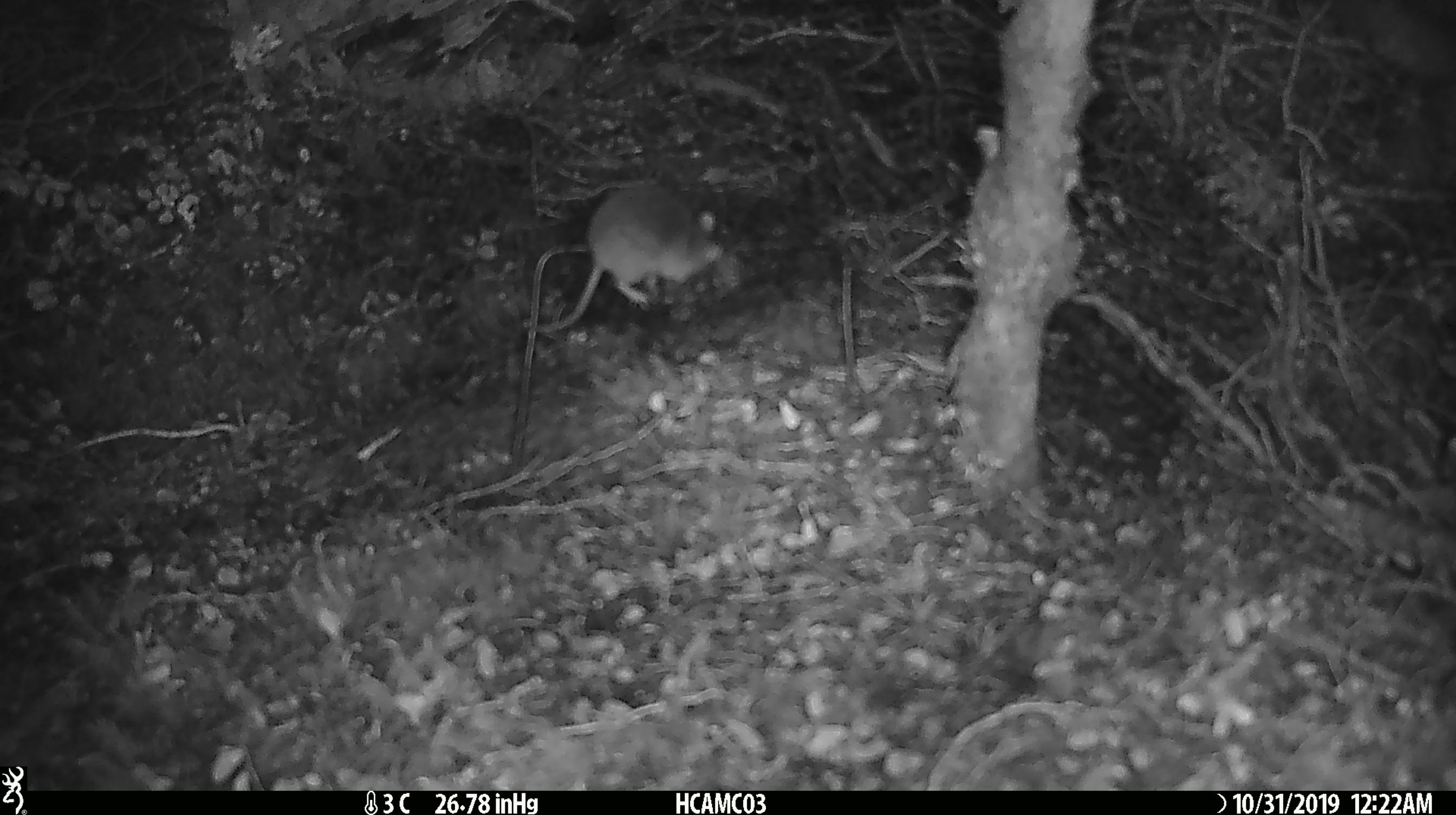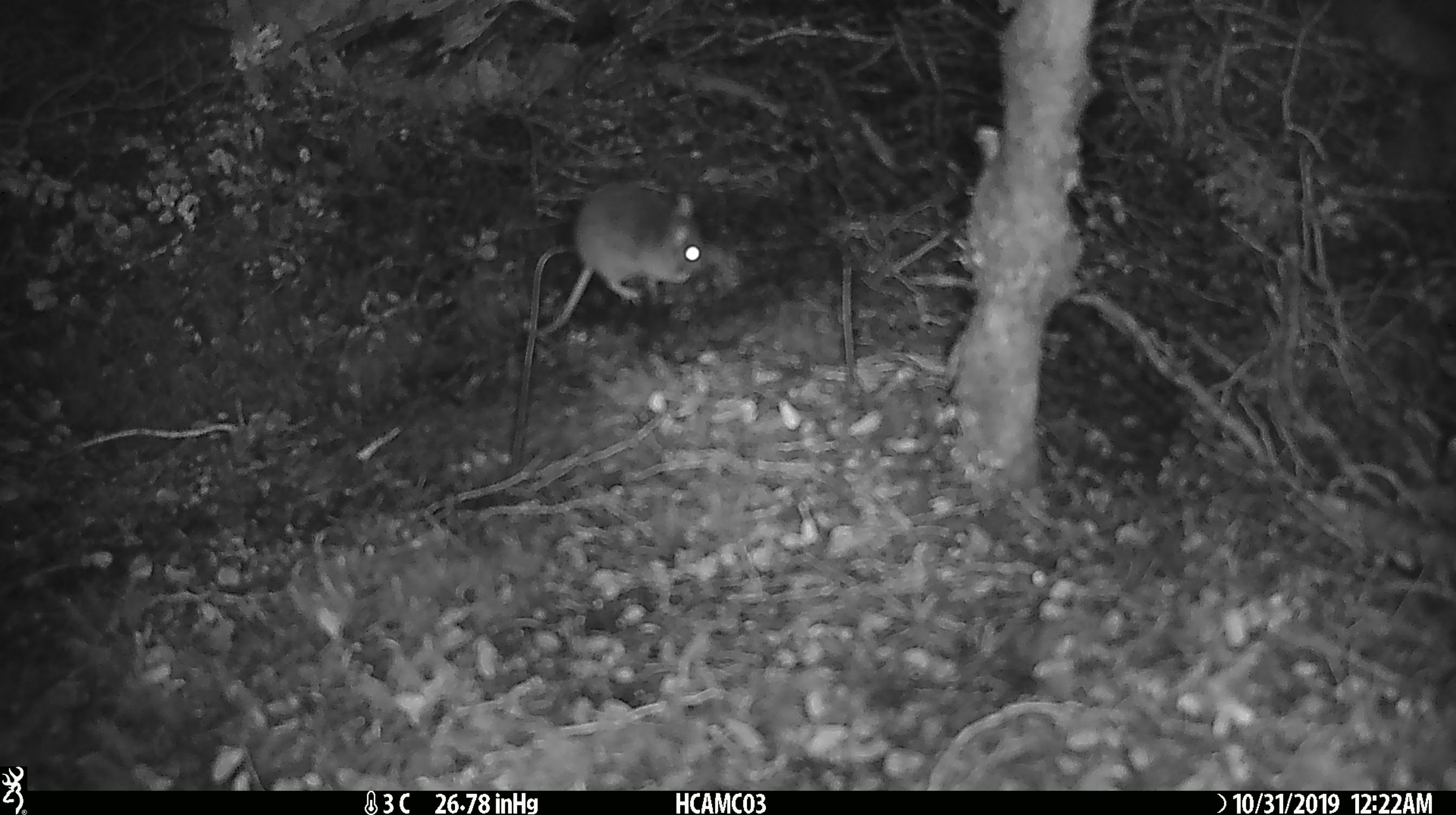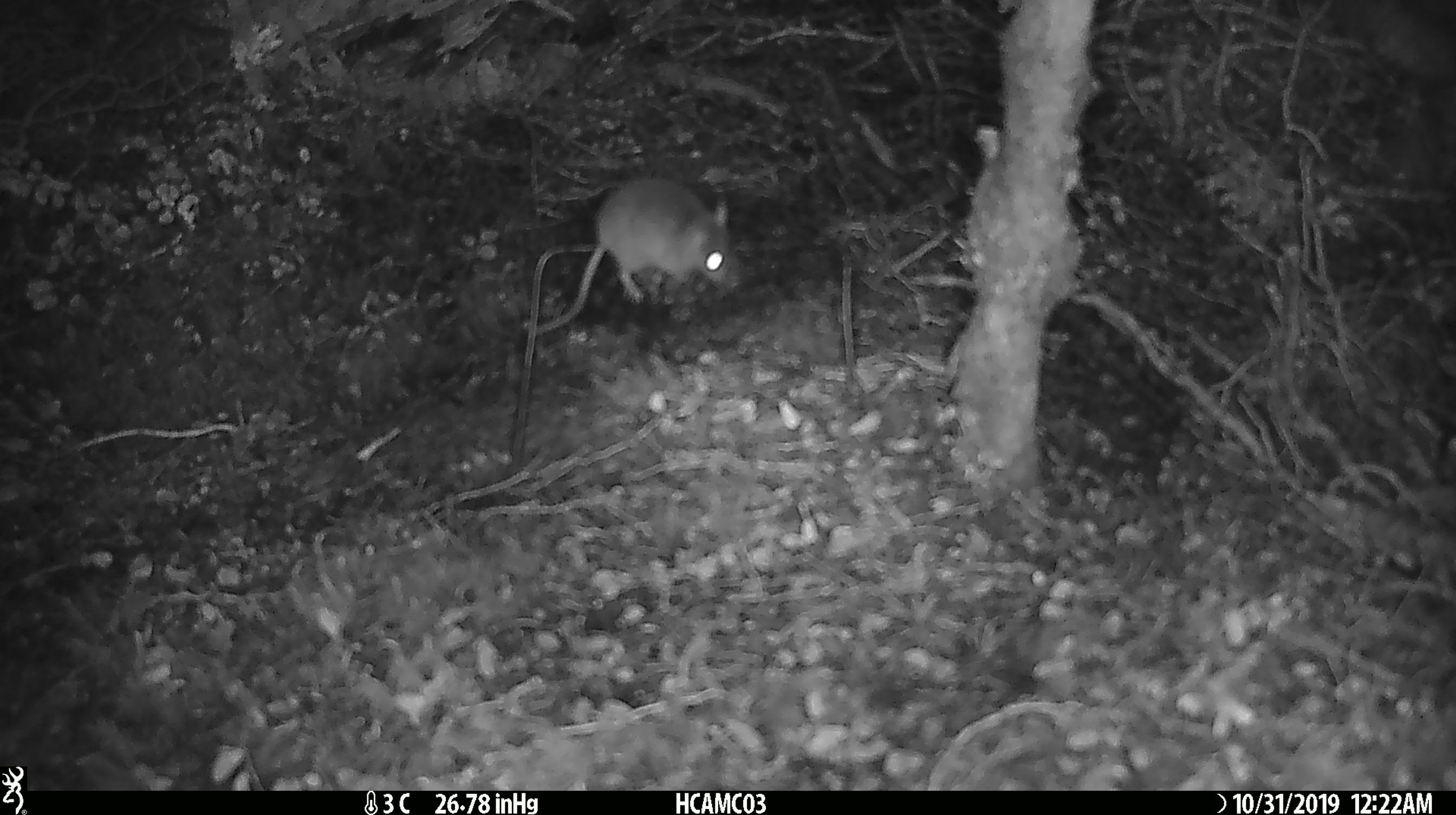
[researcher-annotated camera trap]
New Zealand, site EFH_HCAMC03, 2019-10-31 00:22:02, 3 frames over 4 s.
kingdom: Animalia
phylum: Chordata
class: Mammalia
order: Rodentia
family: Muridae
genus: Mus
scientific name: Mus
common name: mouse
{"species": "mouse (Mus)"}